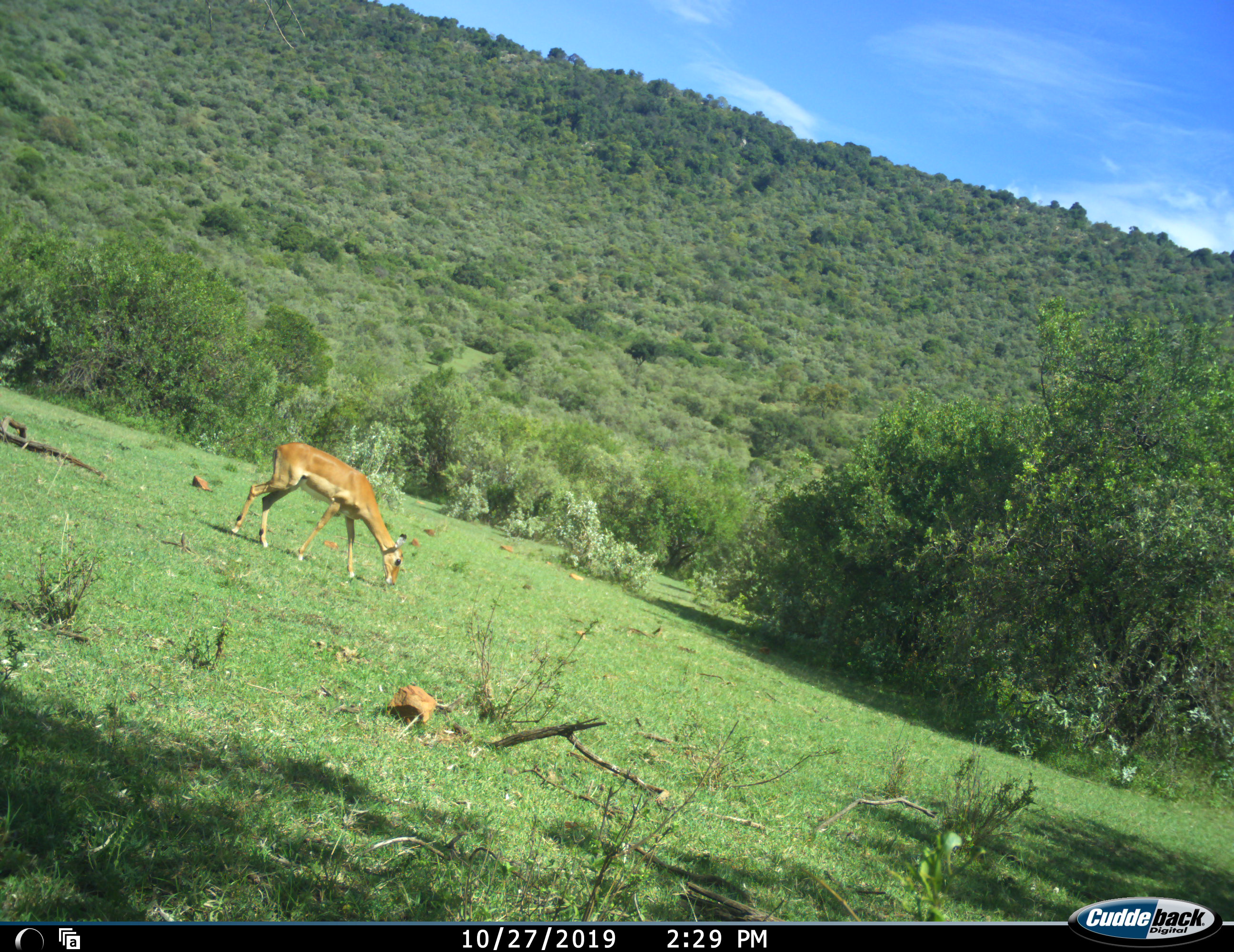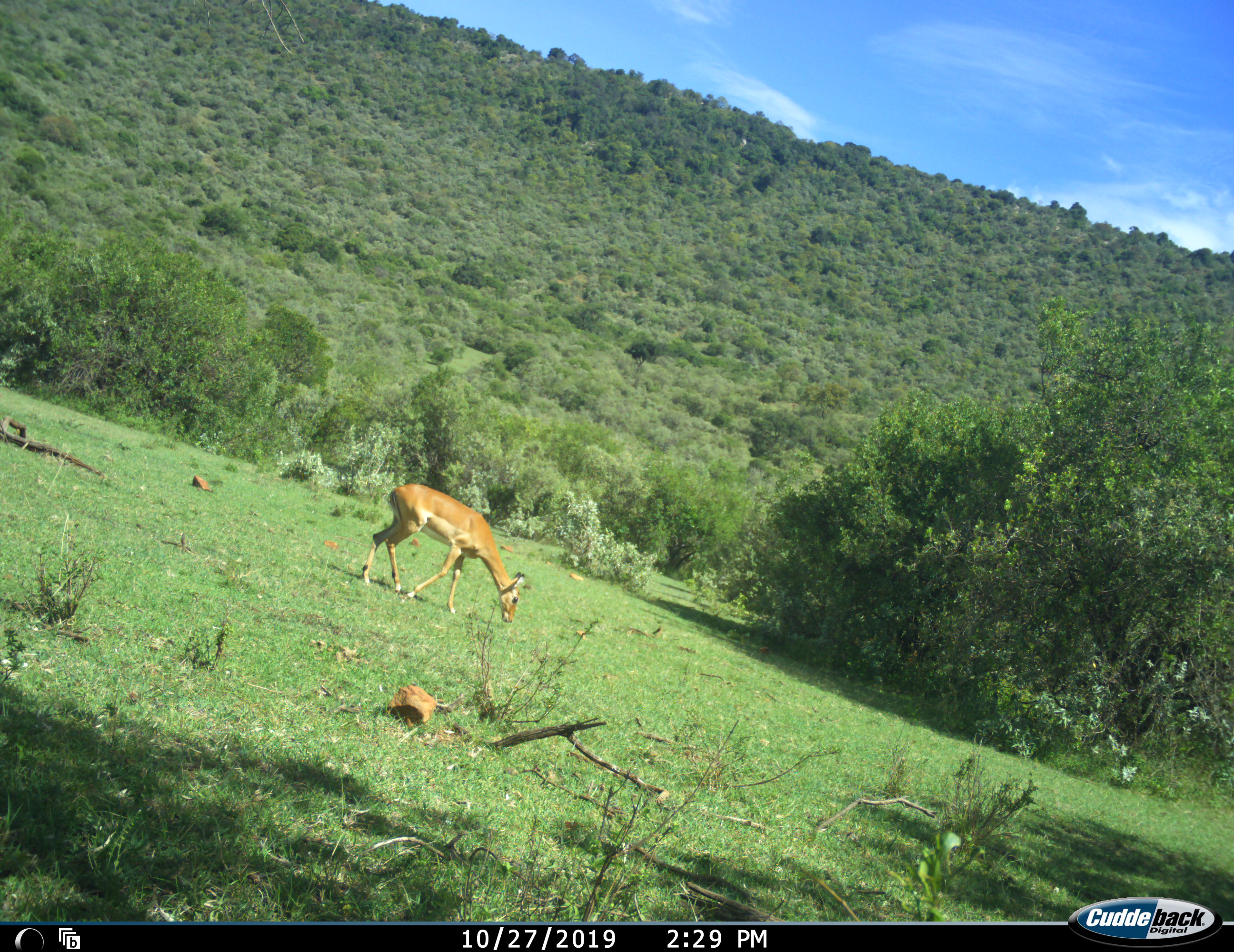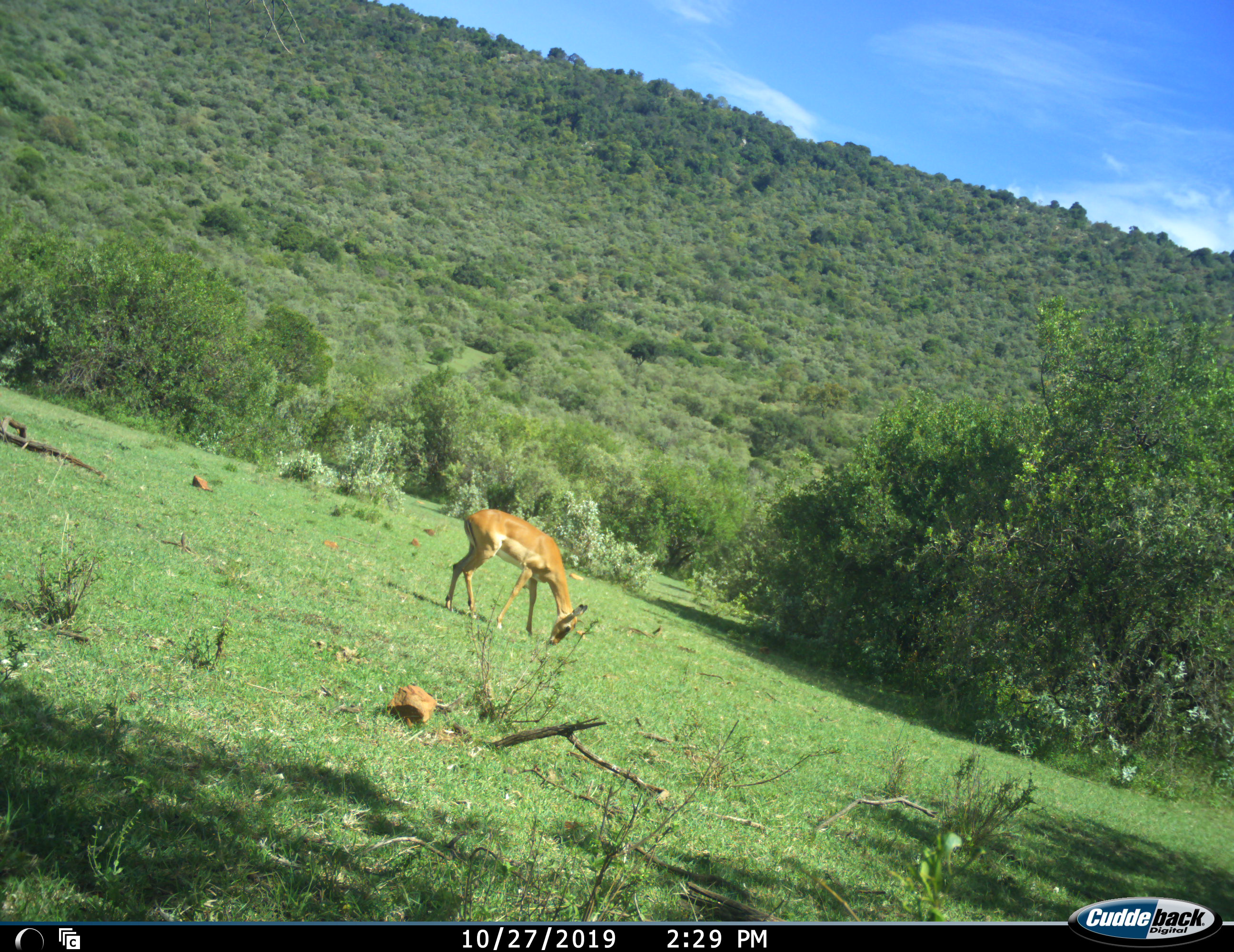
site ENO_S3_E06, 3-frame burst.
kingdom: Animalia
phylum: Chordata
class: Mammalia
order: Artiodactyla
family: Bovidae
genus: Aepyceros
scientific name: Aepyceros melampus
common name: impala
Impala (Aepyceros melampus), count 1. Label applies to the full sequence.